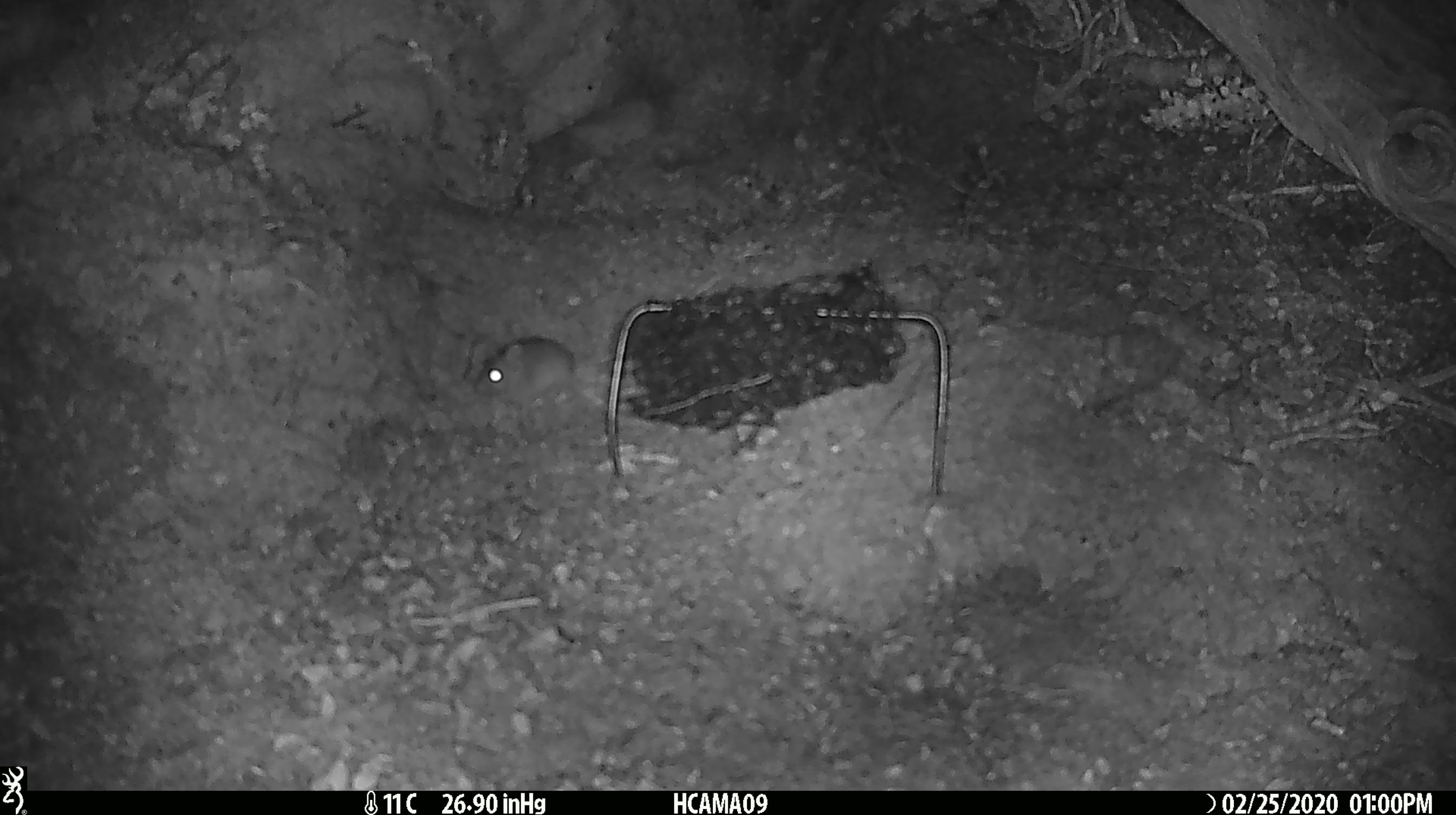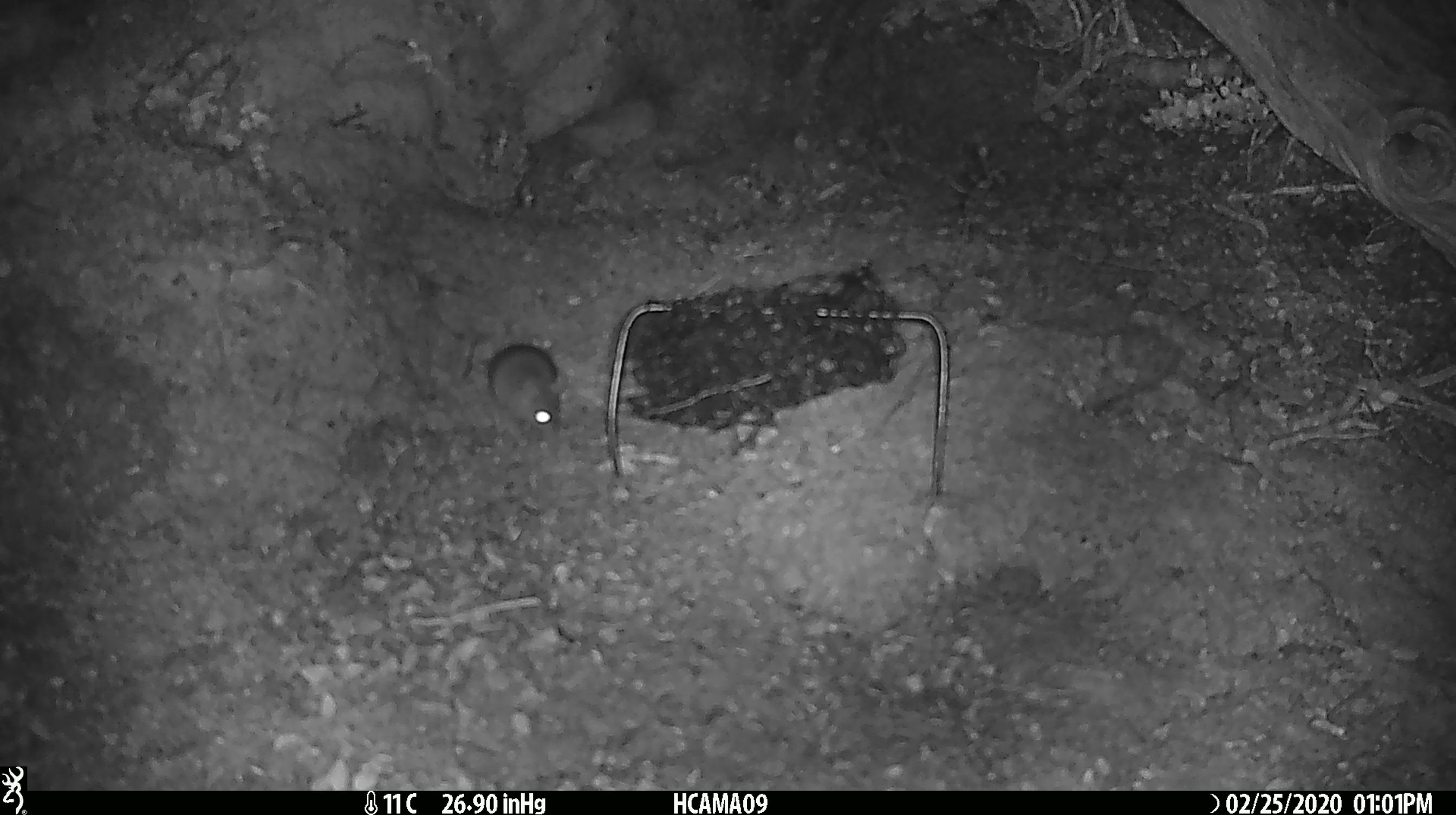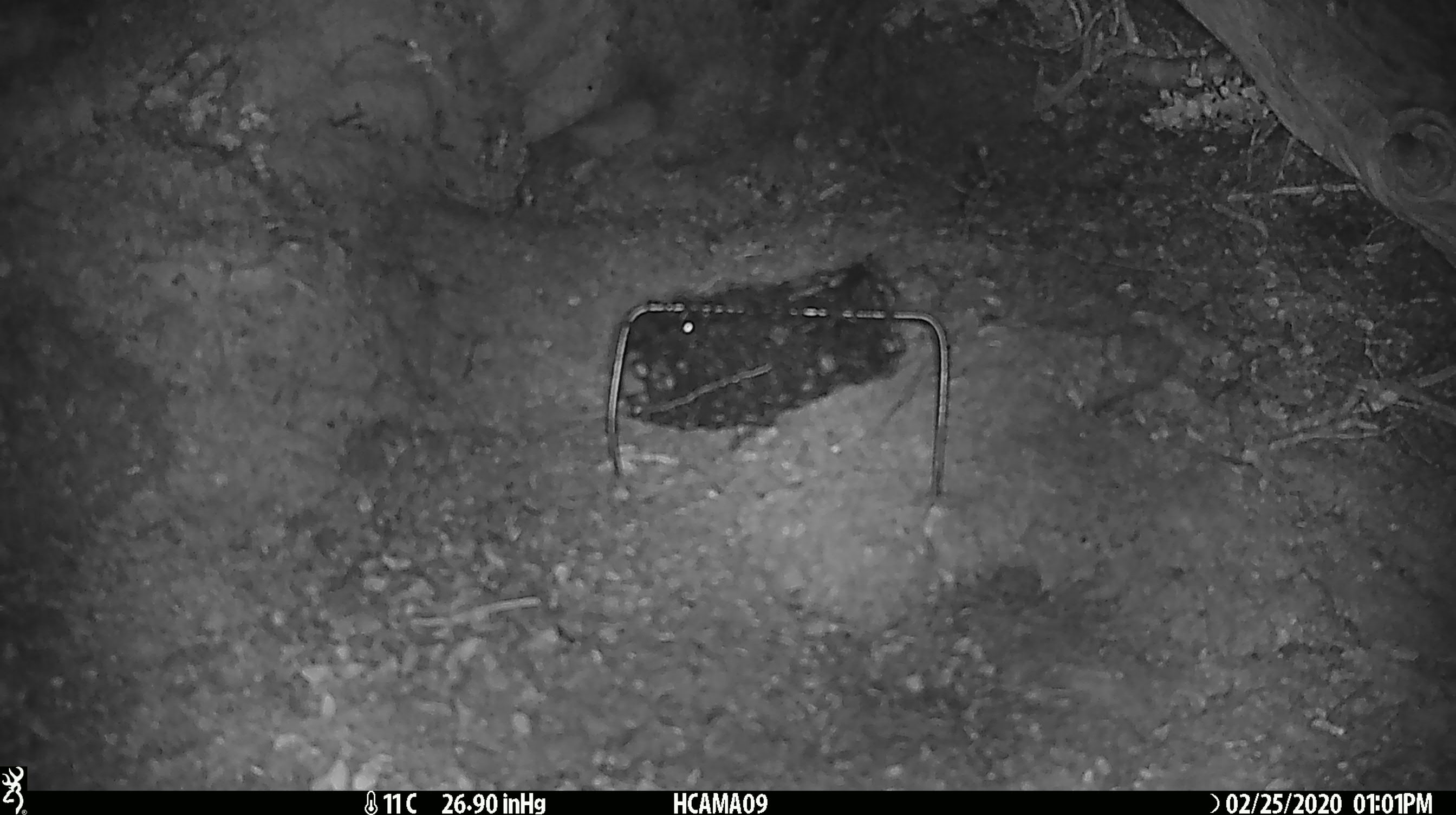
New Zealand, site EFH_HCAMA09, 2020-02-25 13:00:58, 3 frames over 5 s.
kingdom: Animalia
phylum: Chordata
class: Mammalia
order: Rodentia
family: Muridae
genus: Mus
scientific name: Mus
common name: mouse